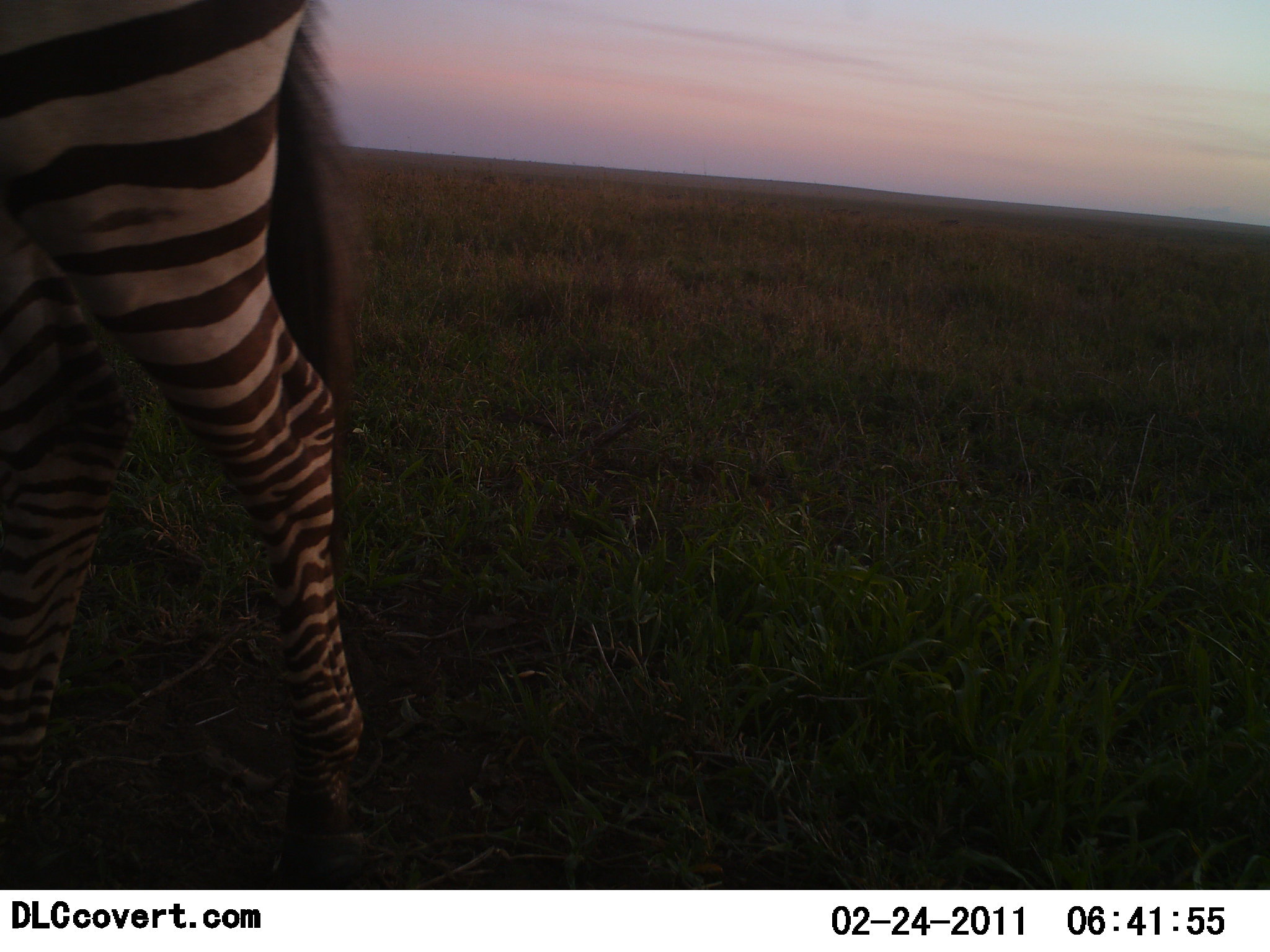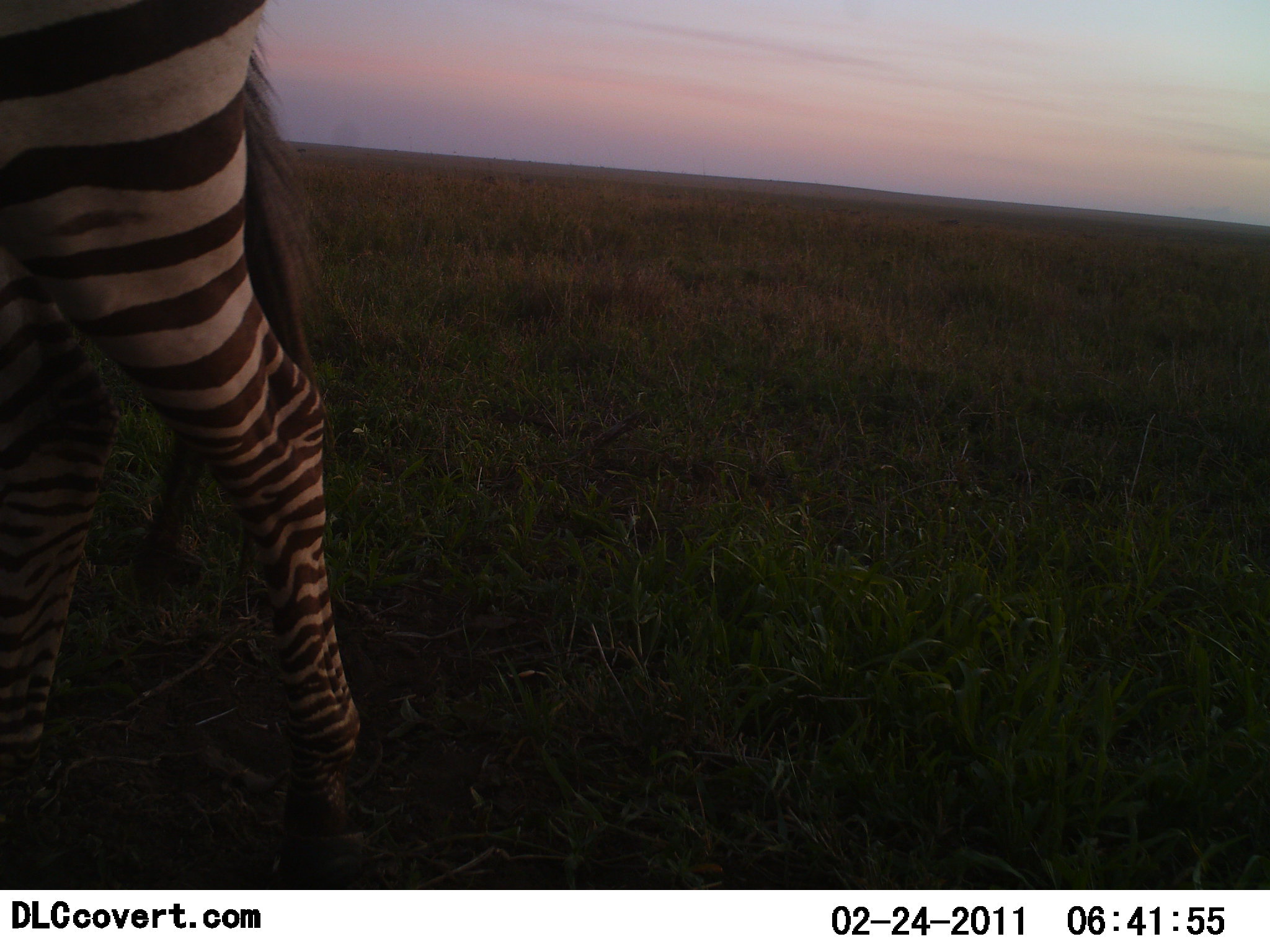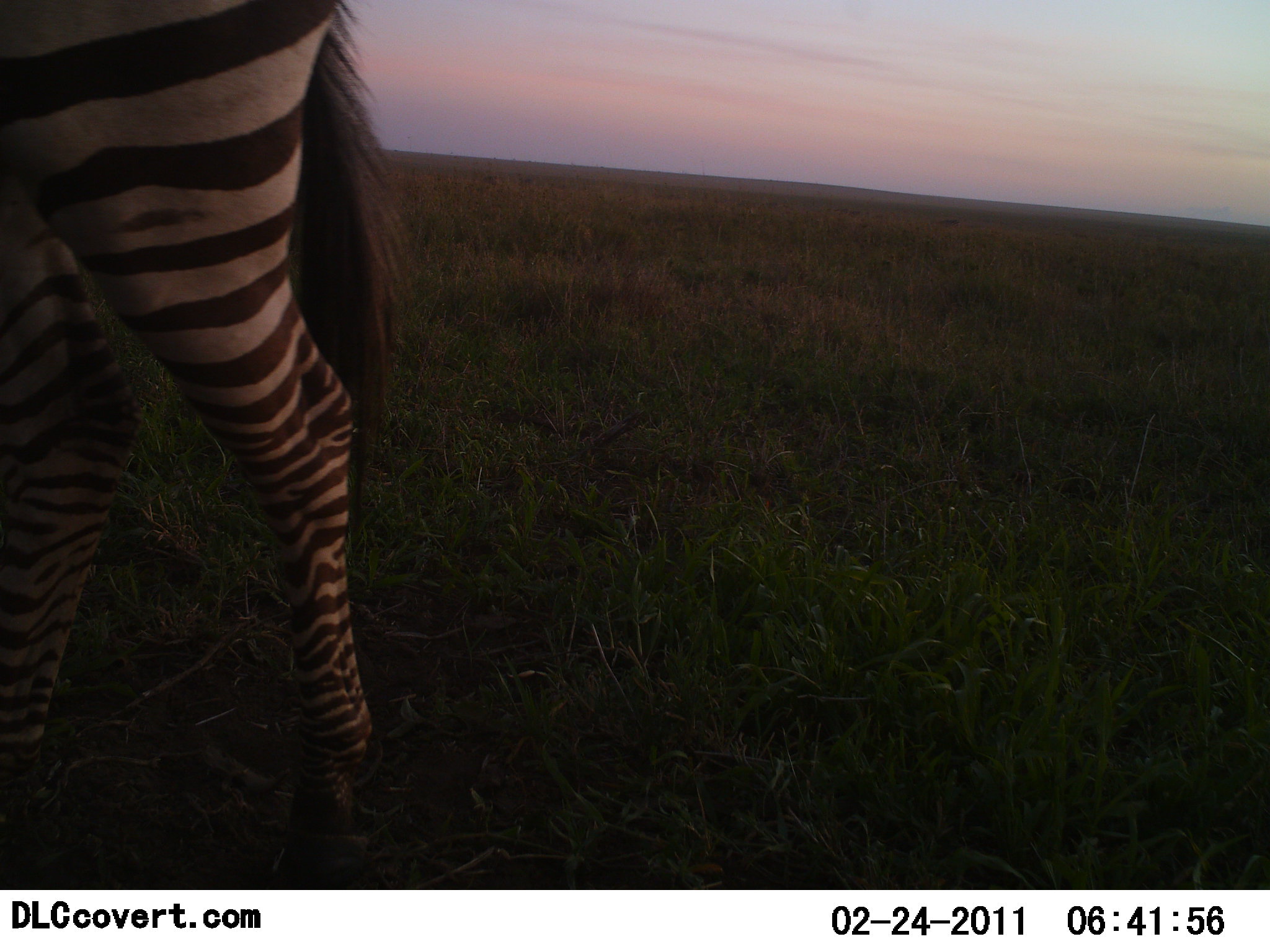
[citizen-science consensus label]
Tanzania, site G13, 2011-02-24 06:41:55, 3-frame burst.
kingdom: Animalia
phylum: Chordata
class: Mammalia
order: Perissodactyla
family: Equidae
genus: Equus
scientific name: Equus quagga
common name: plains zebra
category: zebra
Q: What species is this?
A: Zebra (plains zebra) (Equus quagga).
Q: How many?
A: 1.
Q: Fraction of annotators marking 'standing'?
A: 62%.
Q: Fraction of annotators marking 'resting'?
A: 0%.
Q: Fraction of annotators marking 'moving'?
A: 38%.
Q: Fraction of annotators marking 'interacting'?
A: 0%.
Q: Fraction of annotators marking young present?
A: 0%.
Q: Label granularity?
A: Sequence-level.